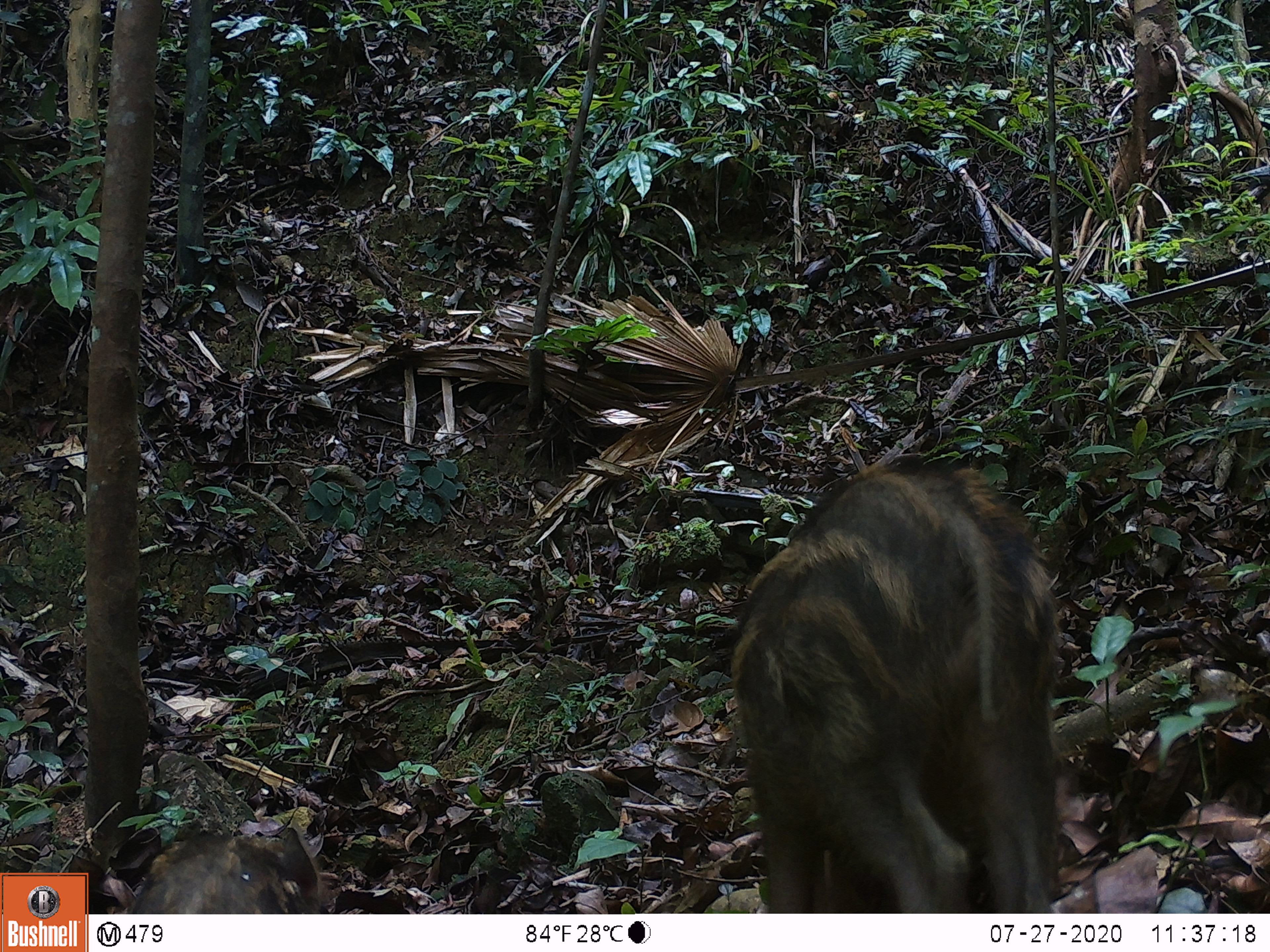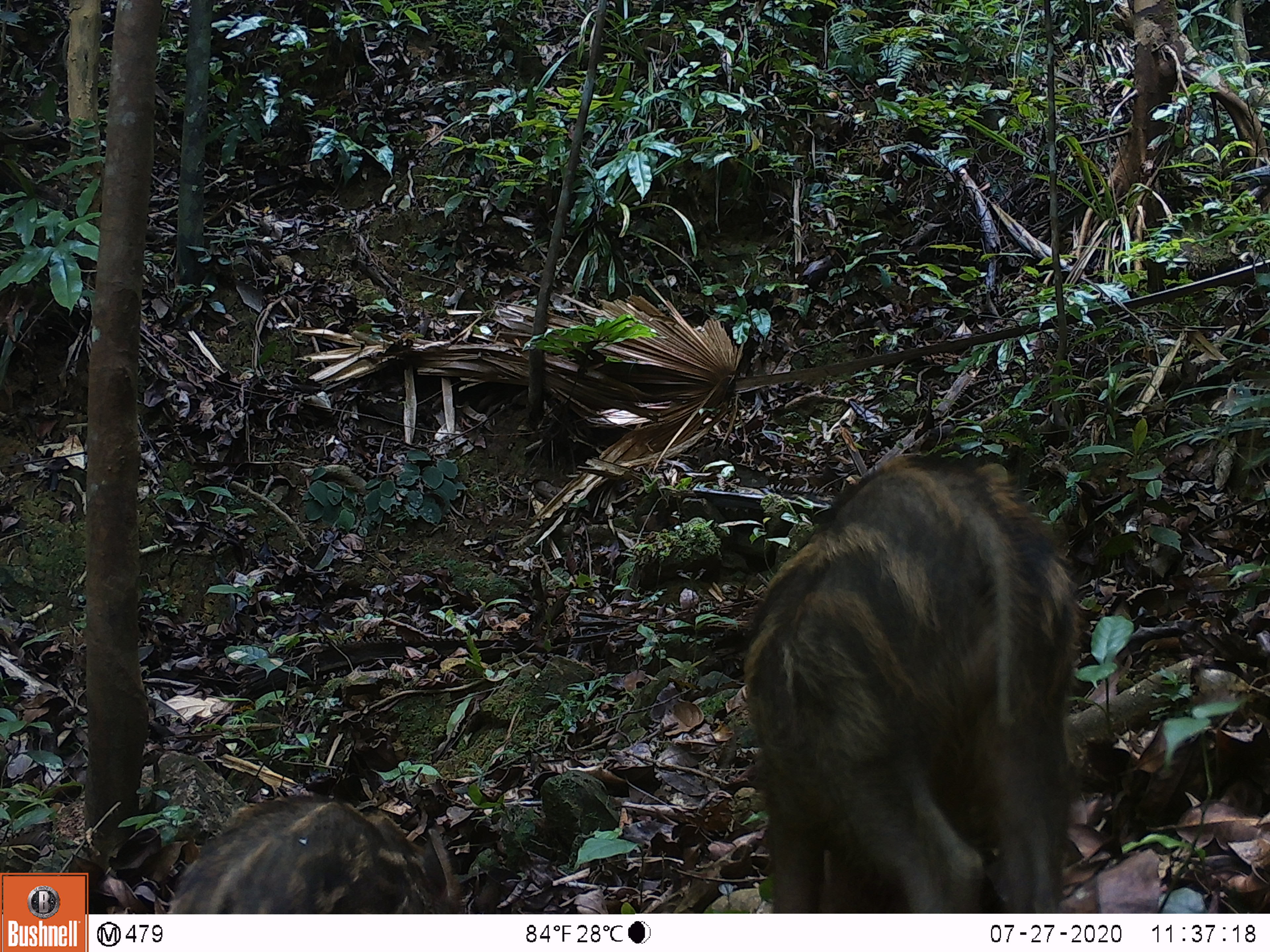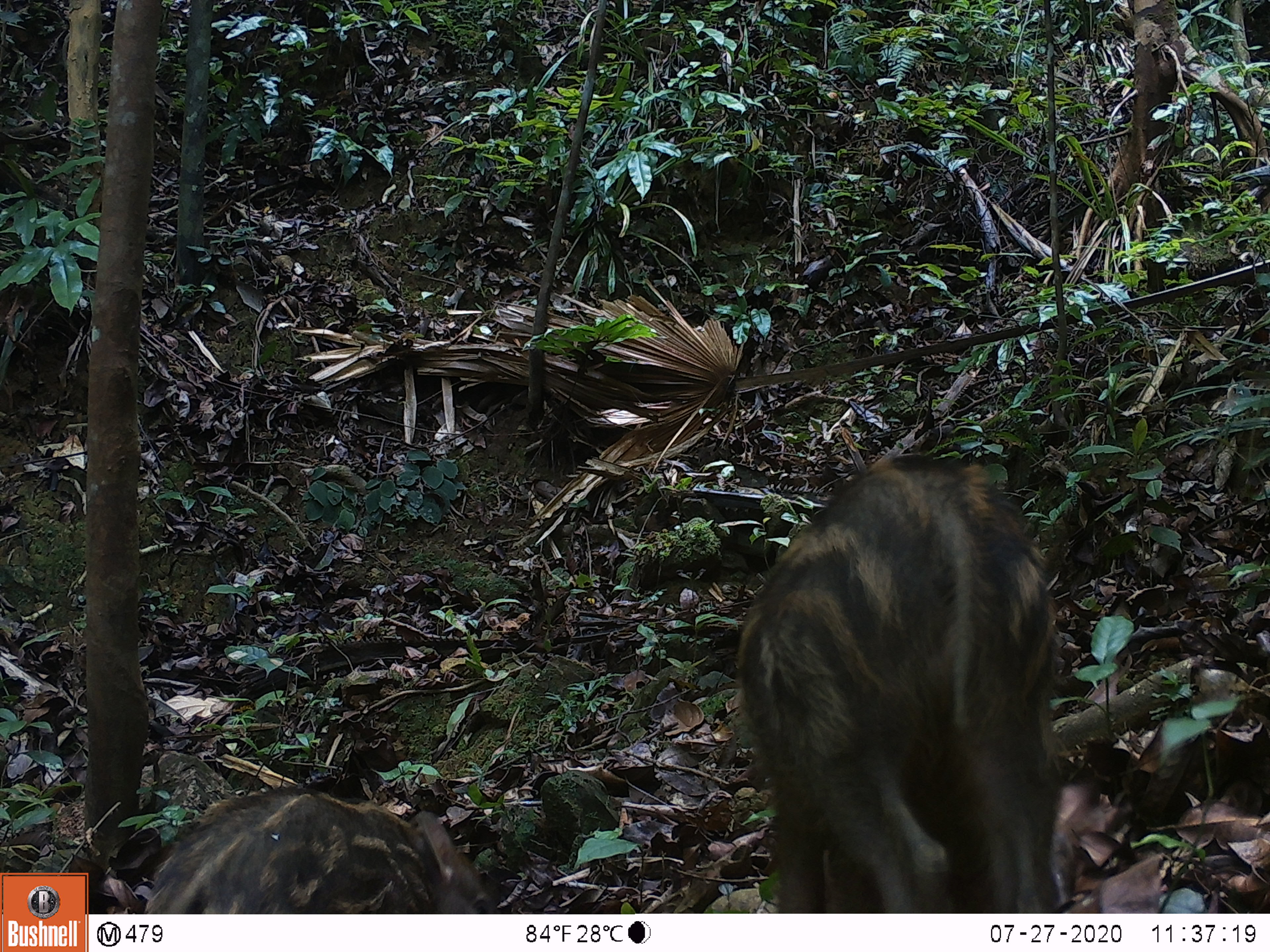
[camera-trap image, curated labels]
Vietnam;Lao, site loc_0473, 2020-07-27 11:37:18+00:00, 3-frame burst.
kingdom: Animalia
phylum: Chordata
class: Mammalia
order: Artiodactyla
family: Suidae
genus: Sus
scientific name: Sus scrofa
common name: eurasian wild pig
Eurasian wild pig (Sus scrofa). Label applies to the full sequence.